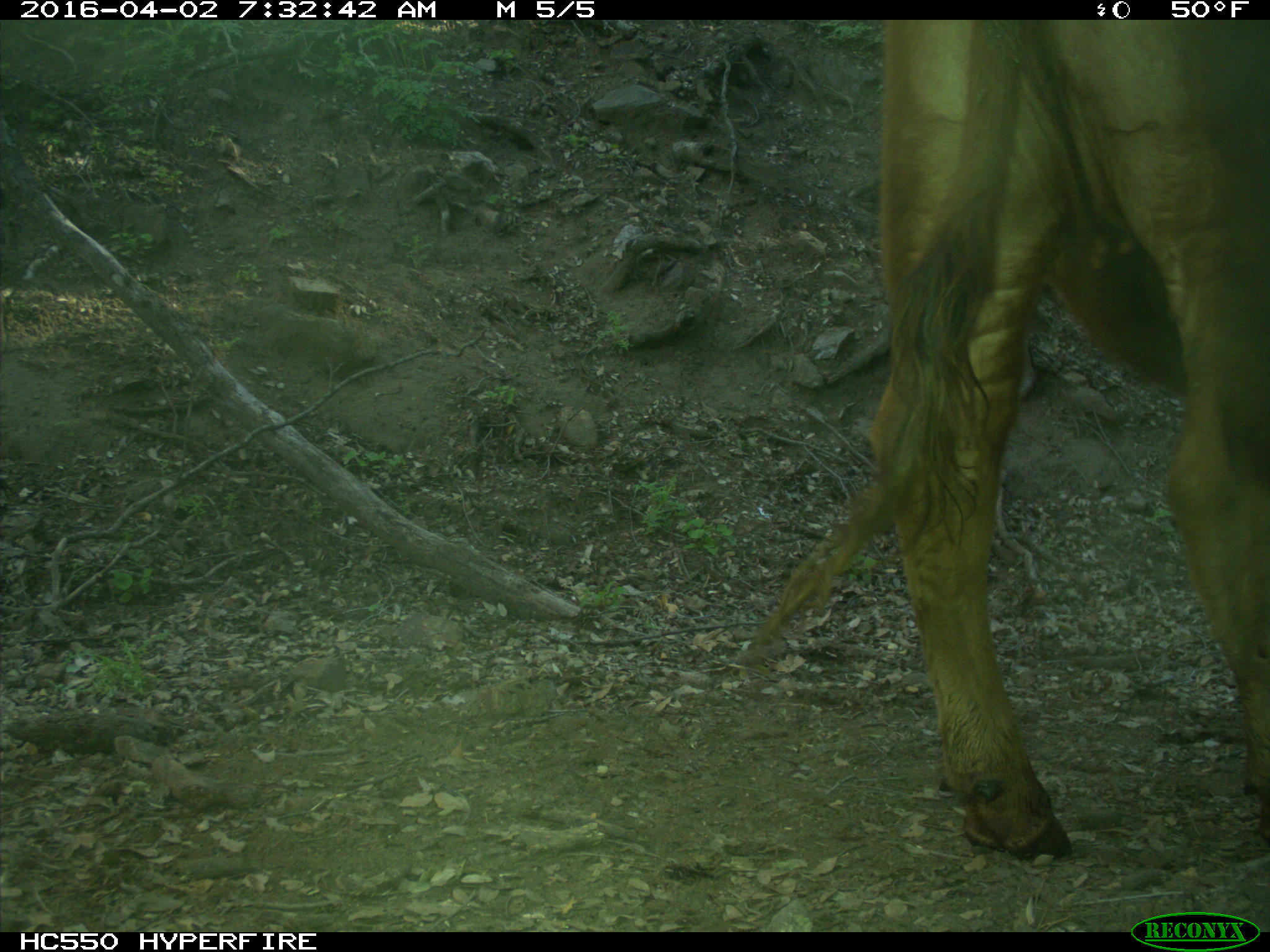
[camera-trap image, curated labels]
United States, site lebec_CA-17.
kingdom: Animalia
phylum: Chordata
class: Mammalia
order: Artiodactyla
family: Bovidae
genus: Bos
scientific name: Bos taurus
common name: domestic cow